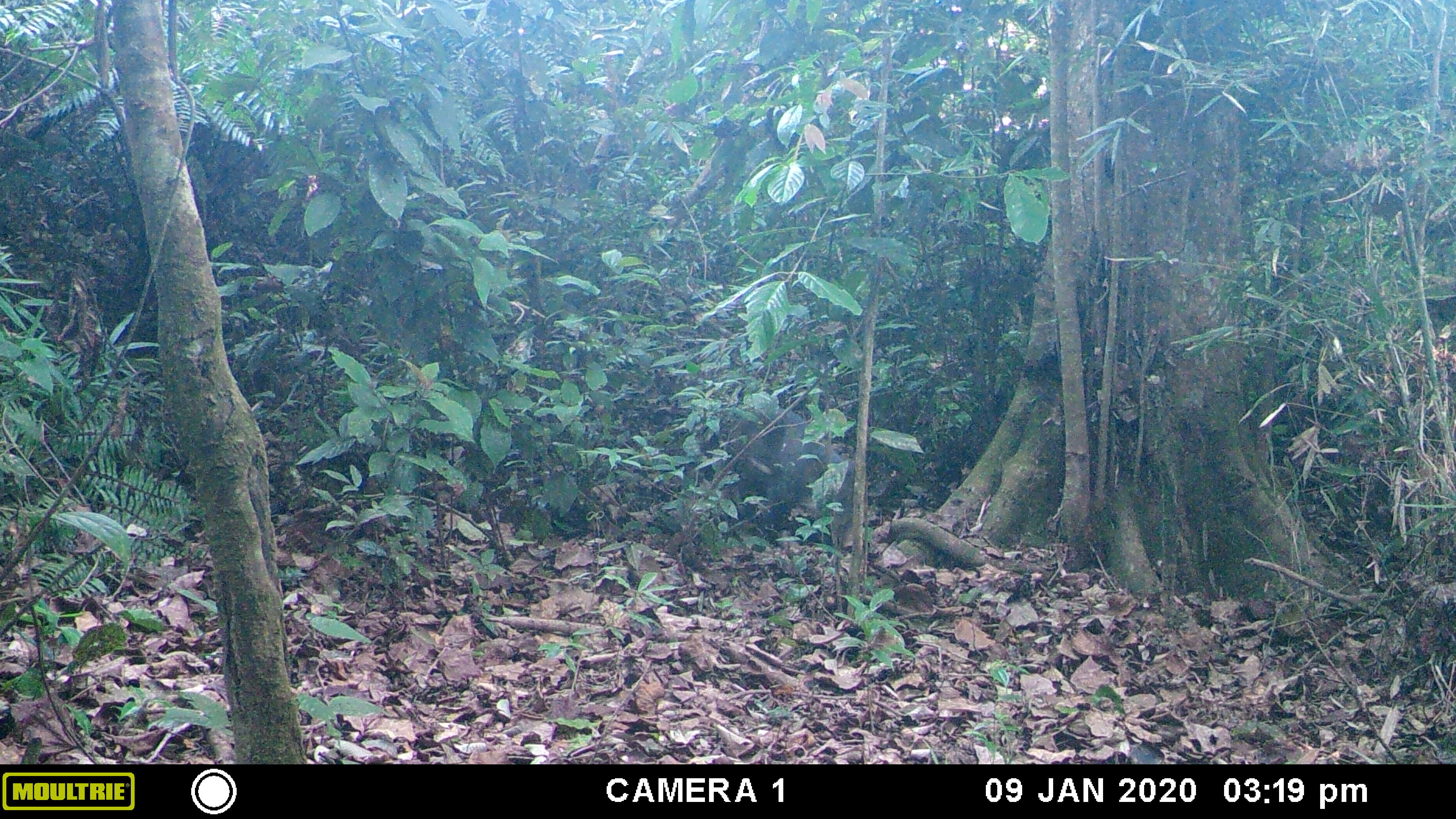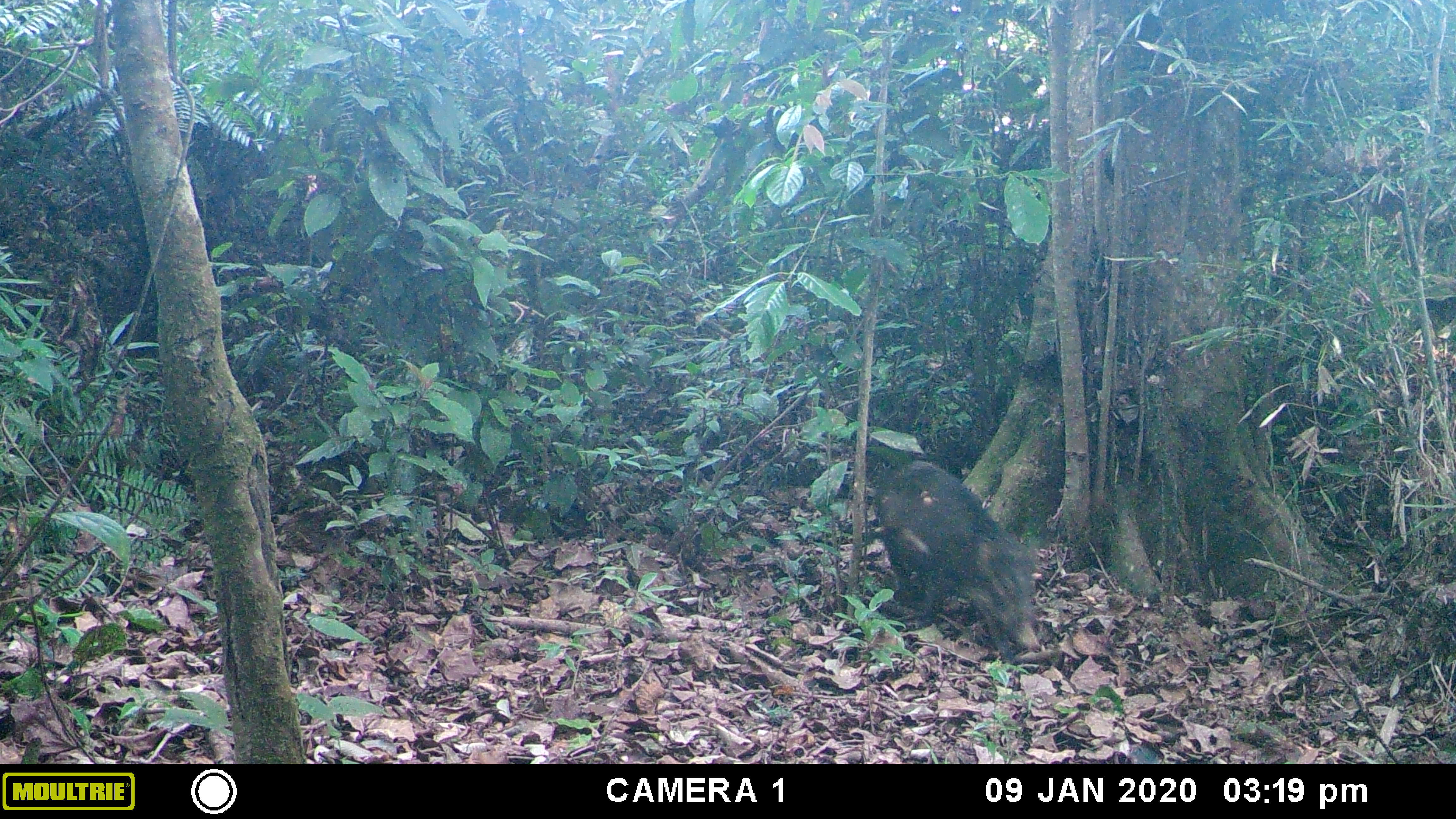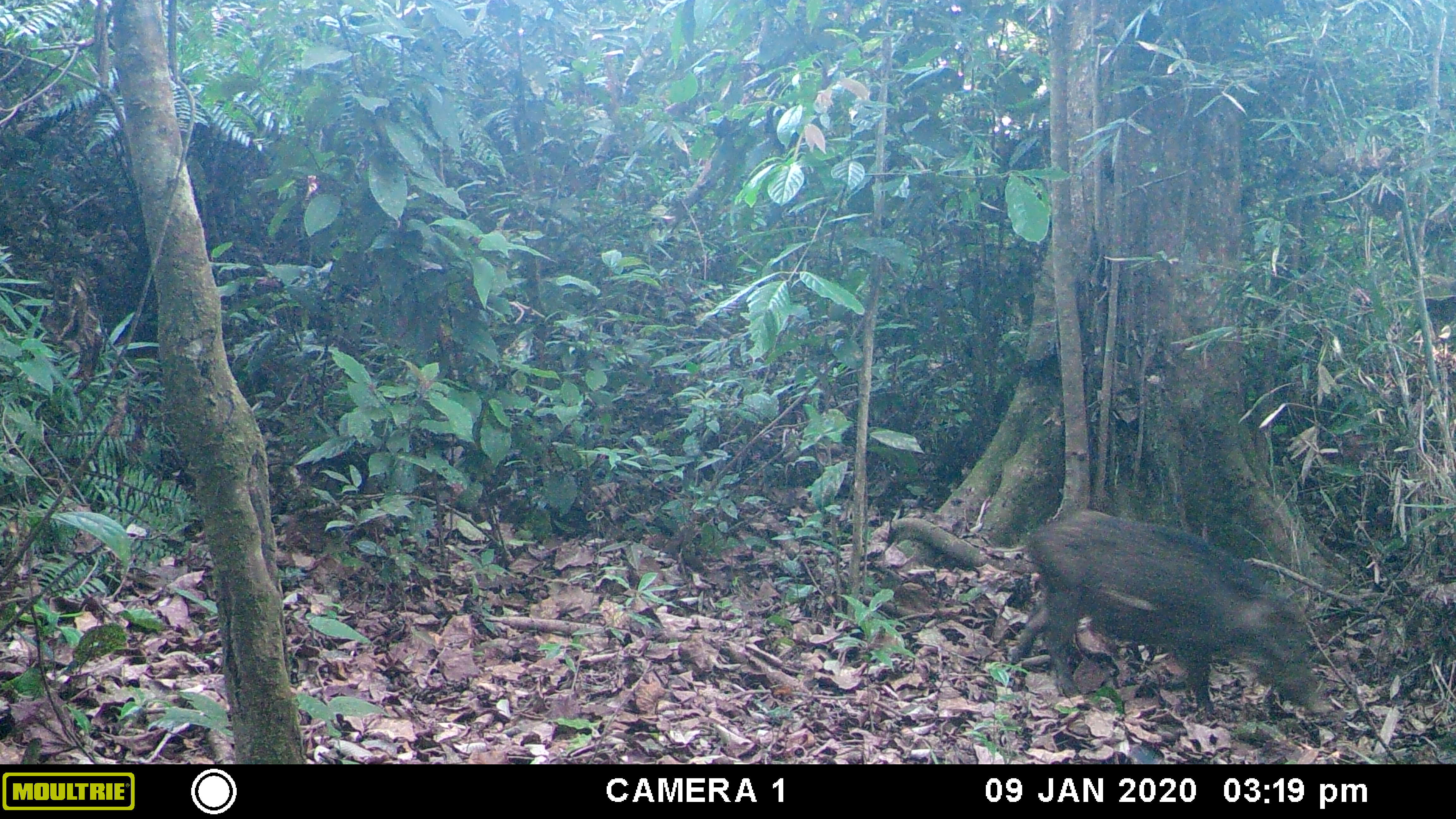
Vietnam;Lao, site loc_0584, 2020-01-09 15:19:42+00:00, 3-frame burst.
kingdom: Animalia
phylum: Chordata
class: Mammalia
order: Carnivora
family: Mustelidae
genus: Martes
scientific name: Martes flavigula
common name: yellow-throated marten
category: yellow throated marten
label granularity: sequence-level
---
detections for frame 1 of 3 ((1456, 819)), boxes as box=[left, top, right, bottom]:
yellow throated marten: box=[730, 408, 852, 539]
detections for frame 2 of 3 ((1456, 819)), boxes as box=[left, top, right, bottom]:
yellow throated marten: box=[874, 461, 1039, 660]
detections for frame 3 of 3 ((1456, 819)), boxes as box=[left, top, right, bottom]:
yellow throated marten: box=[1011, 510, 1330, 716]